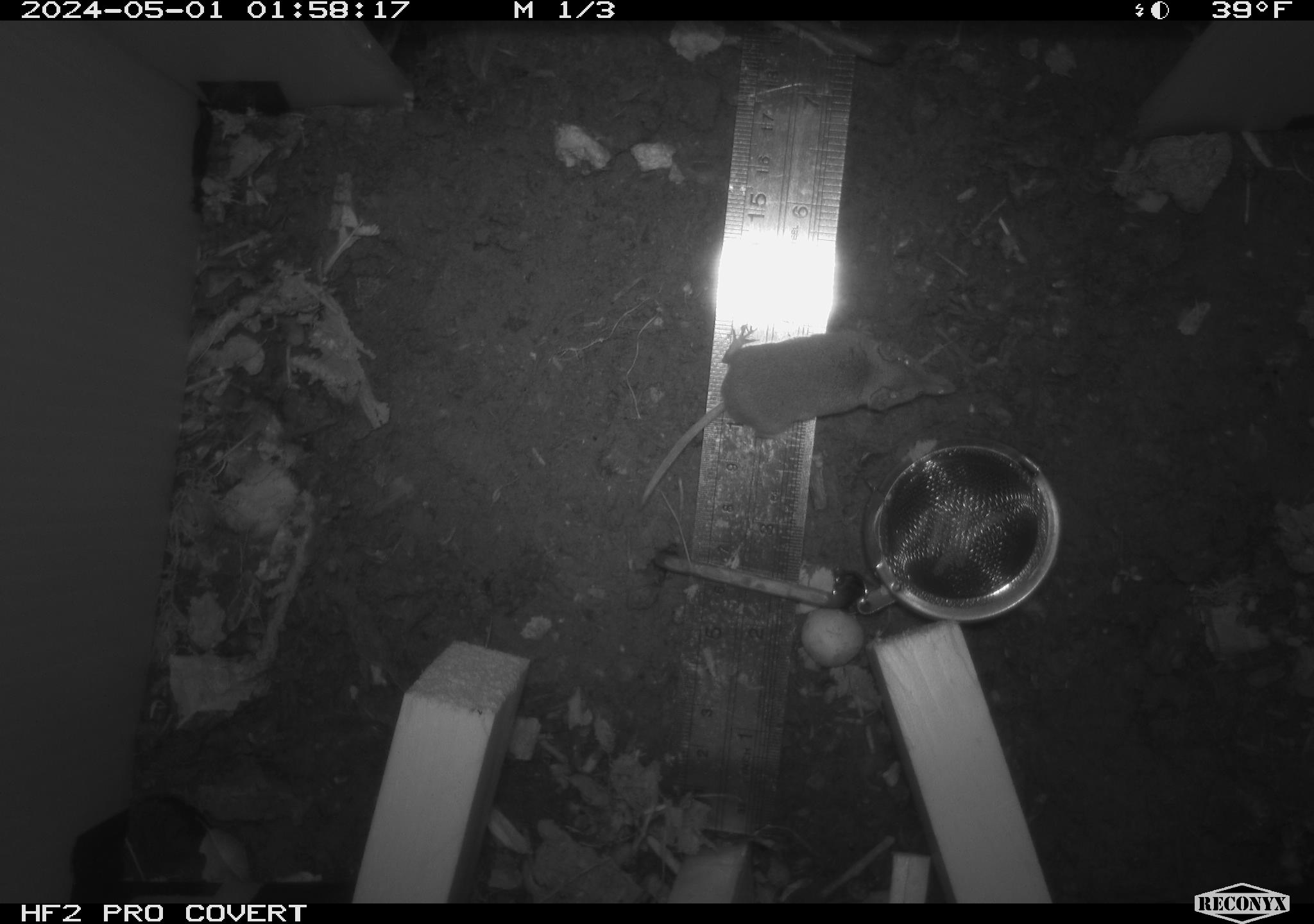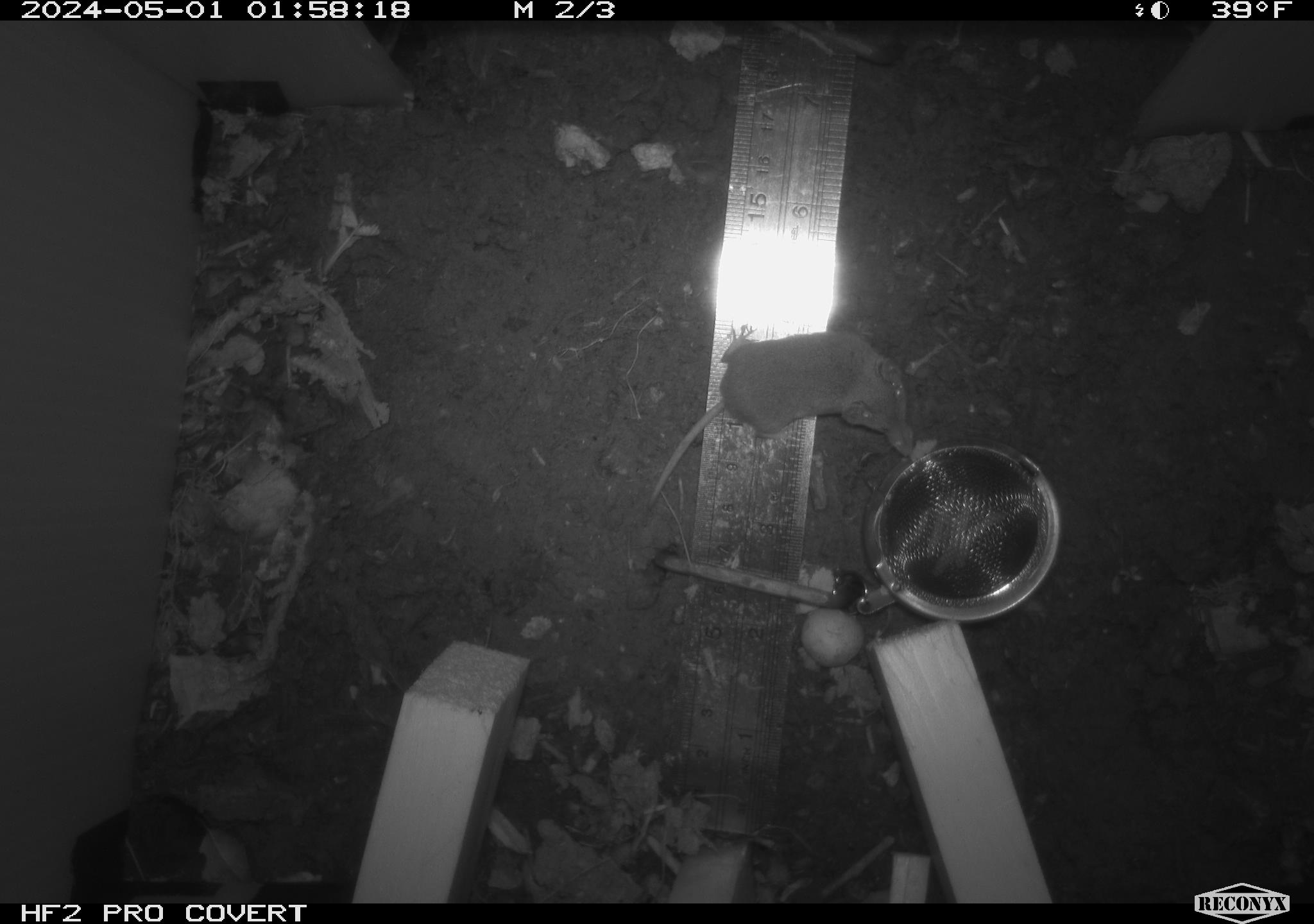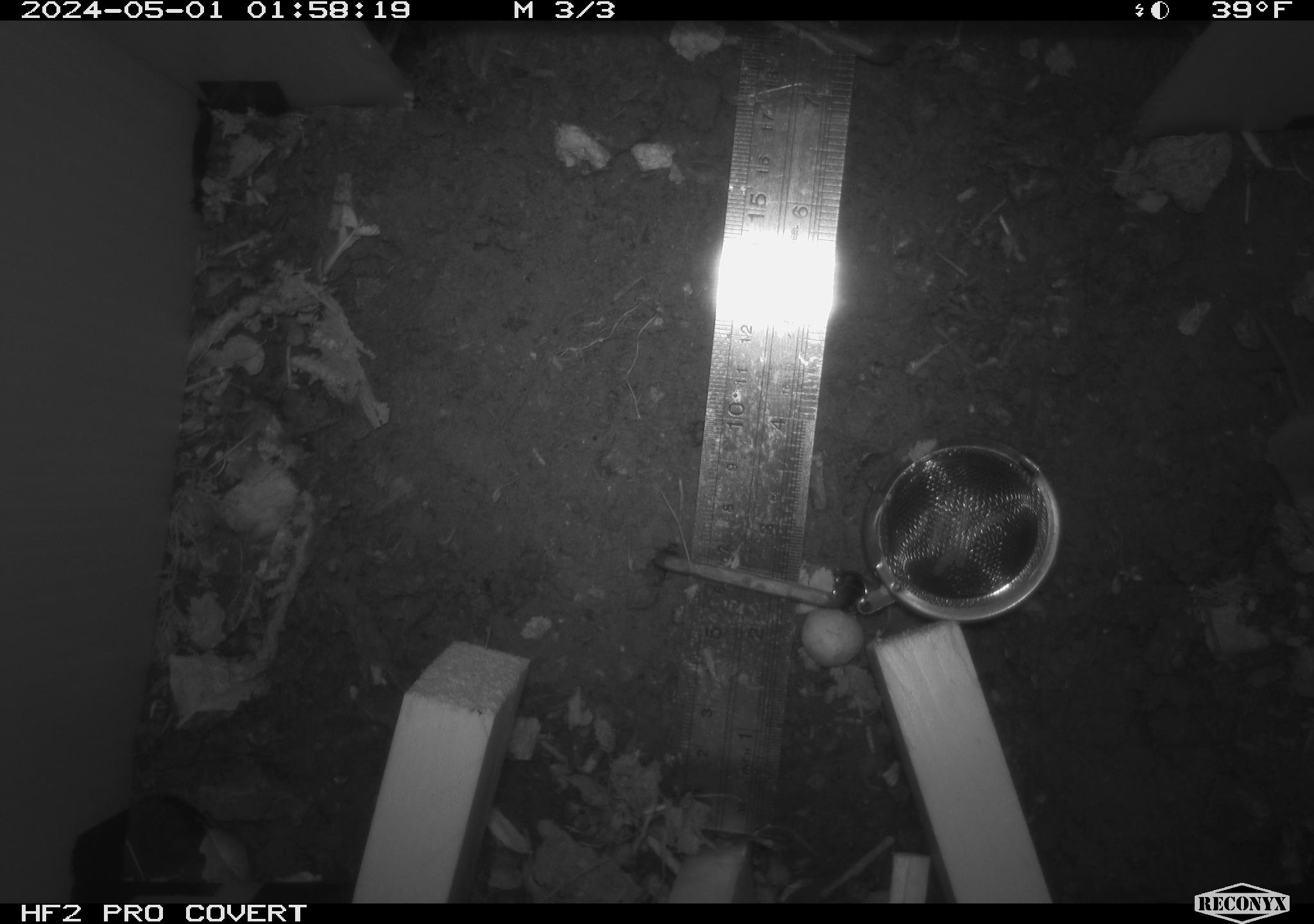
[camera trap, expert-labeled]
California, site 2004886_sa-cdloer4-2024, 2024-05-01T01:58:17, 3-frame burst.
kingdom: Animalia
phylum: Chordata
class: Mammalia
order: Eulipotyphla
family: Soricidae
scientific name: Soricidae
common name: shrews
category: soricidae family